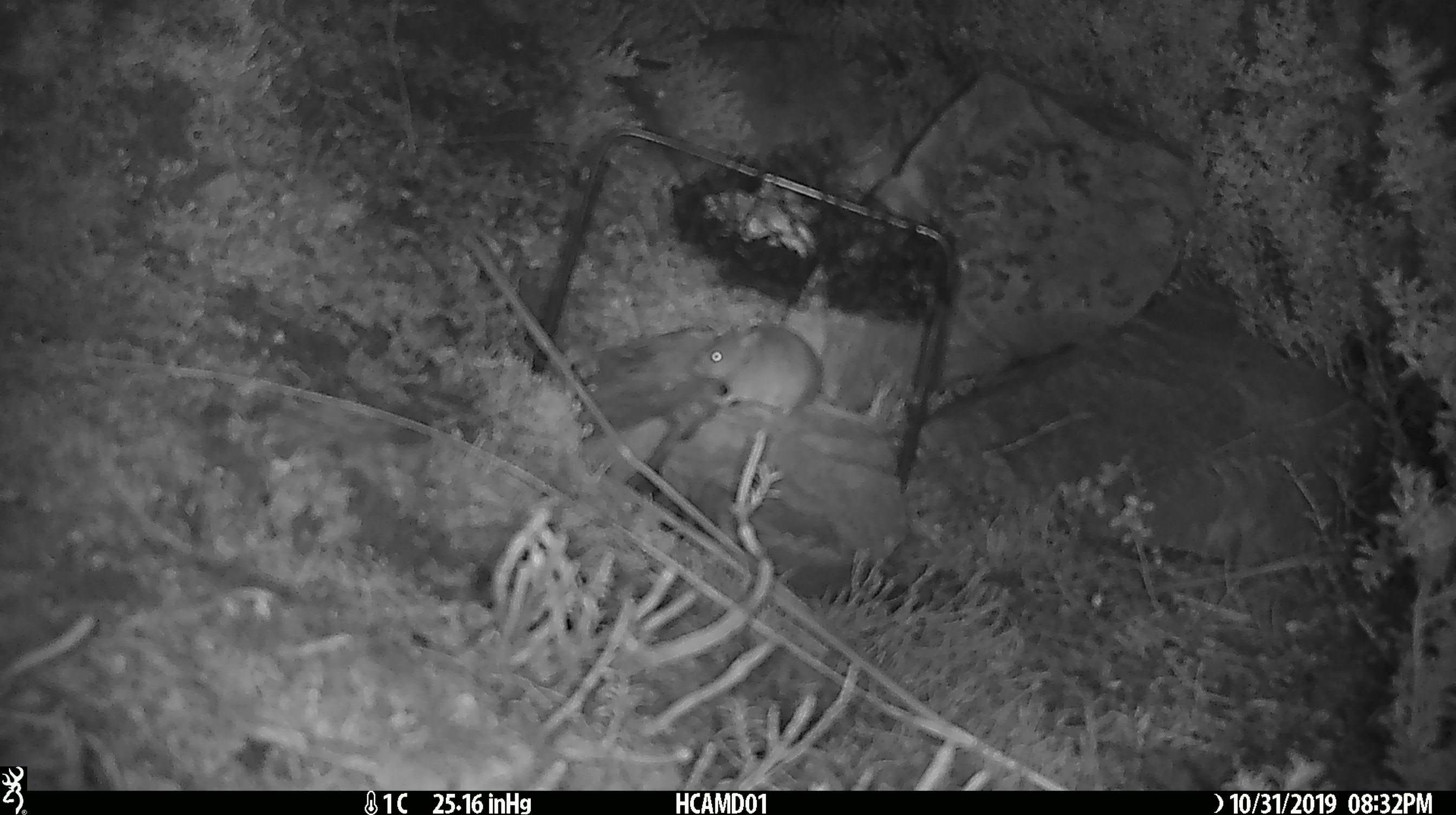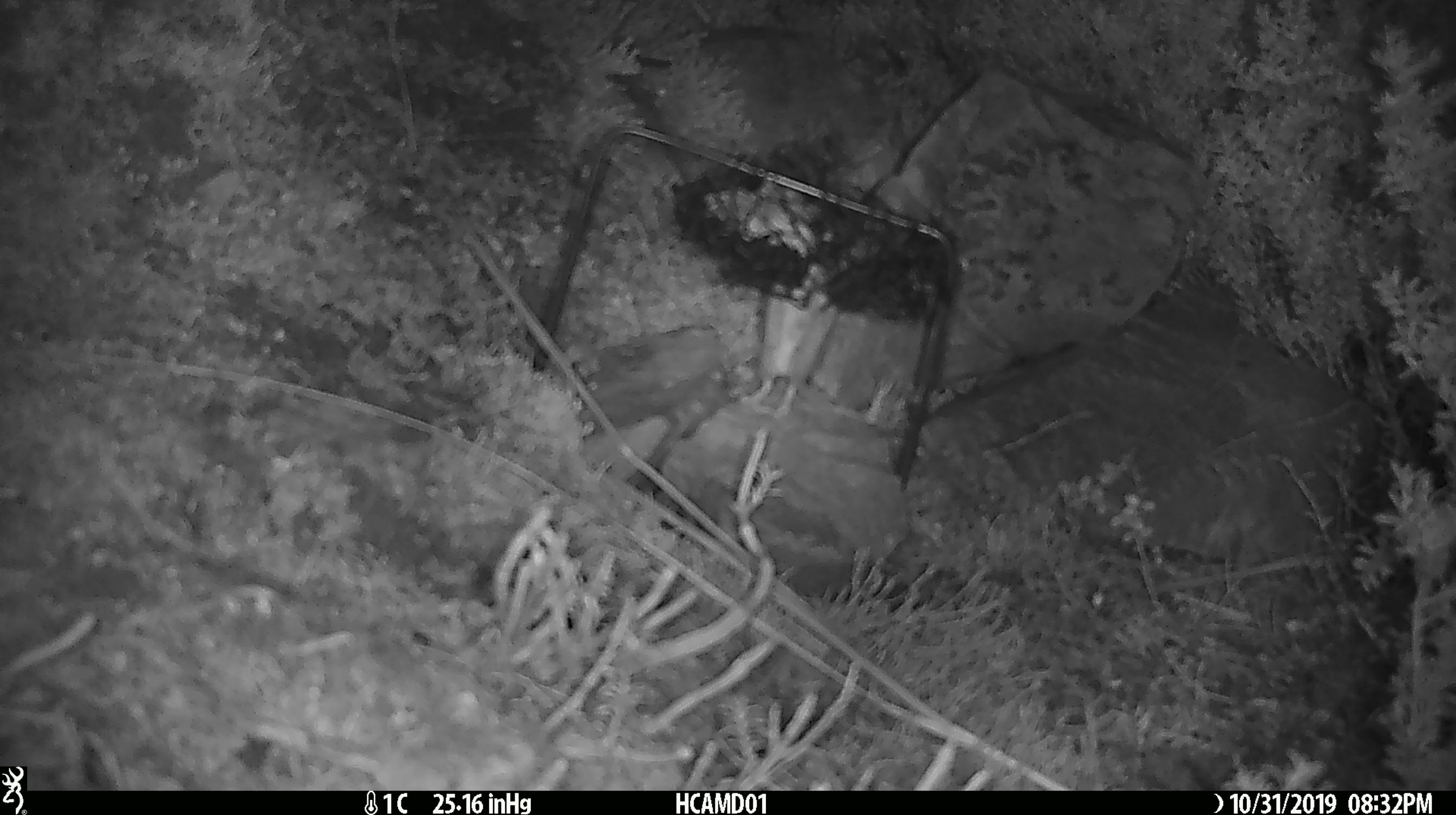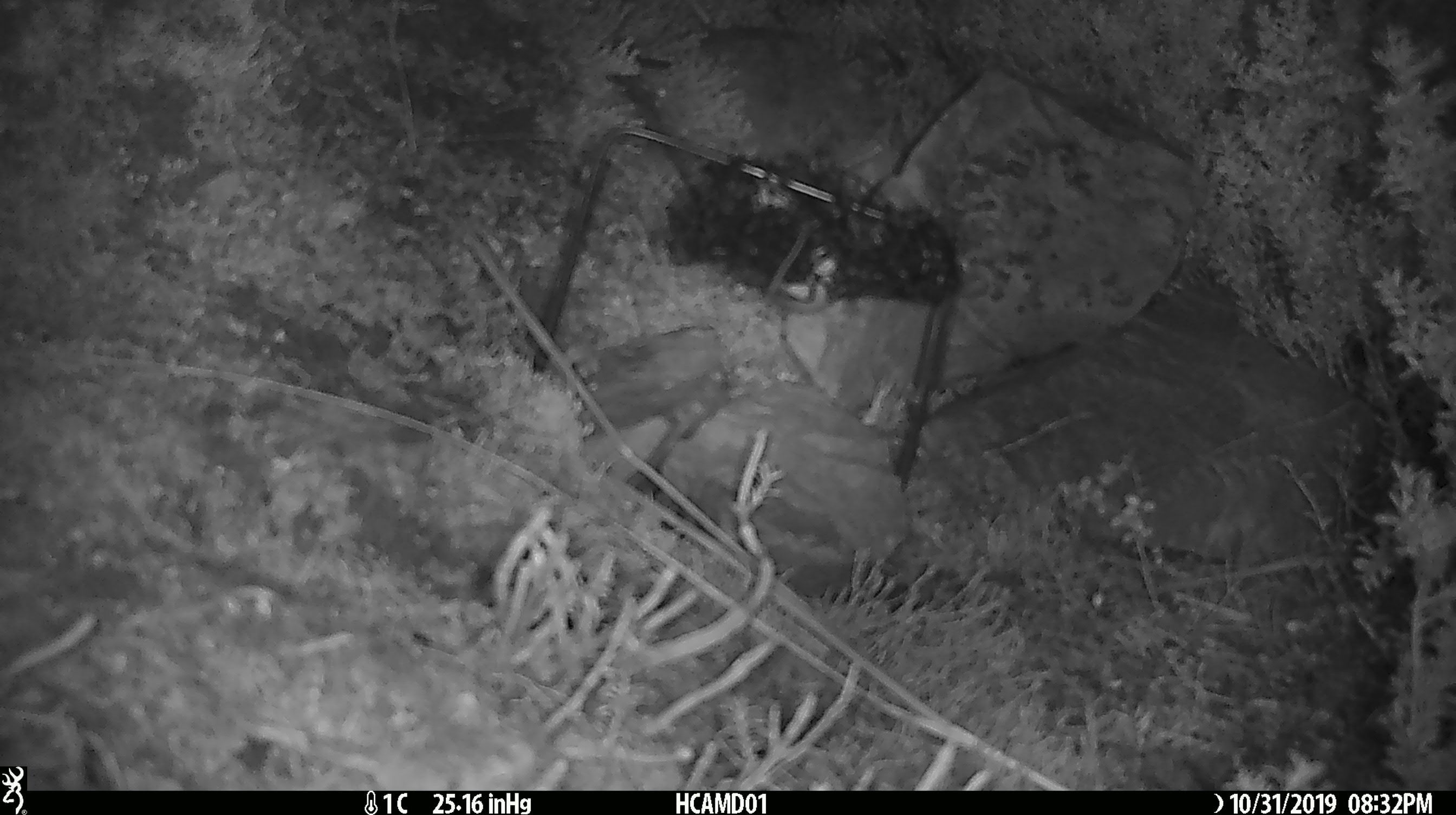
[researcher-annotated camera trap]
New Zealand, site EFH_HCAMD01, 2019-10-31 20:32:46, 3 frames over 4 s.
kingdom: Animalia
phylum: Chordata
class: Mammalia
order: Rodentia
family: Muridae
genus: Mus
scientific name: Mus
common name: mouse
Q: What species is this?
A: Mouse (Mus).